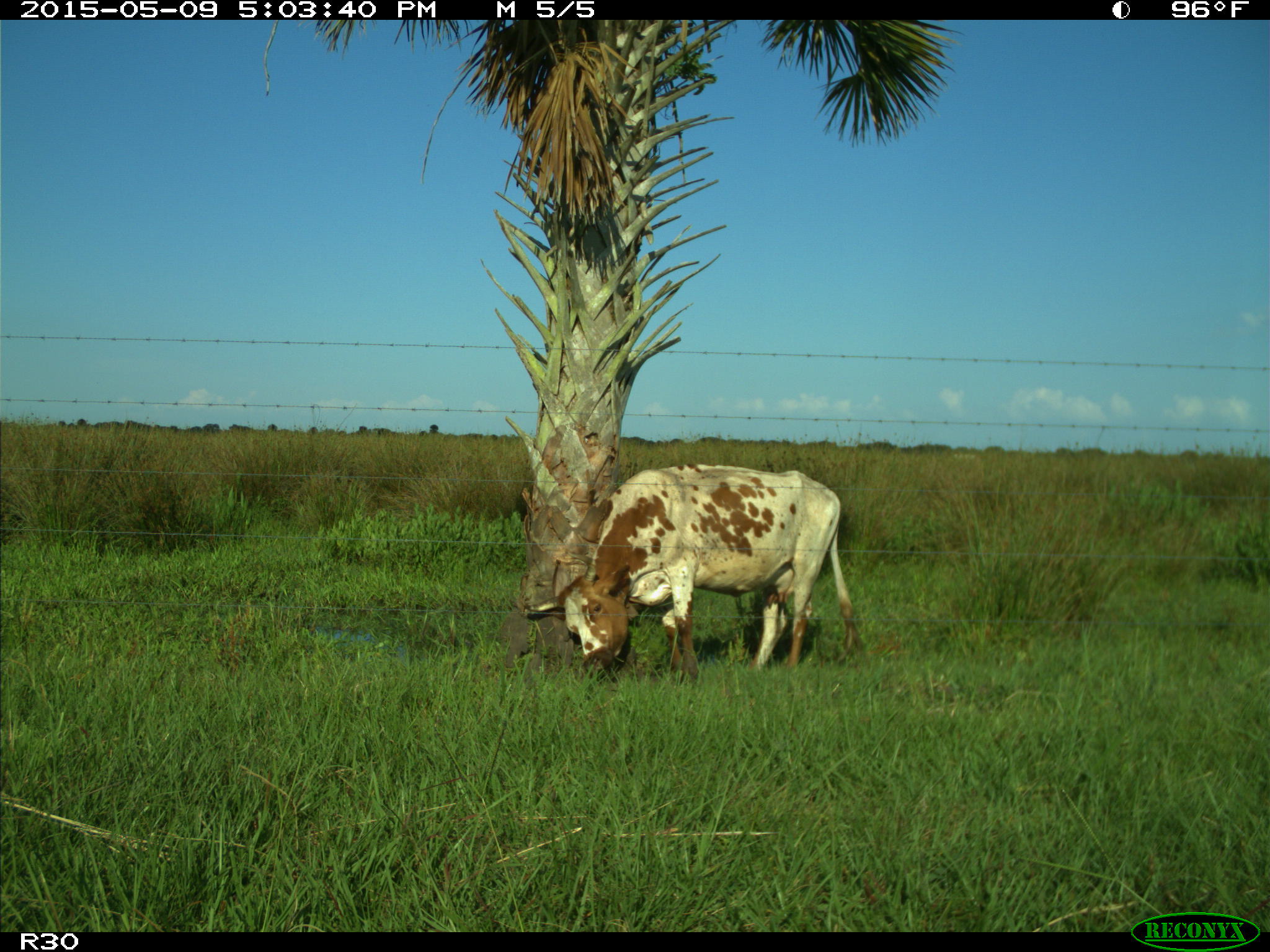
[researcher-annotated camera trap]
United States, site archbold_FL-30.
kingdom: Animalia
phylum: Chordata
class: Mammalia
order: Artiodactyla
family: Bovidae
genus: Bos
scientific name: Bos taurus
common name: domestic cow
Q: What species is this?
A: Bos taurus (domestic cow).